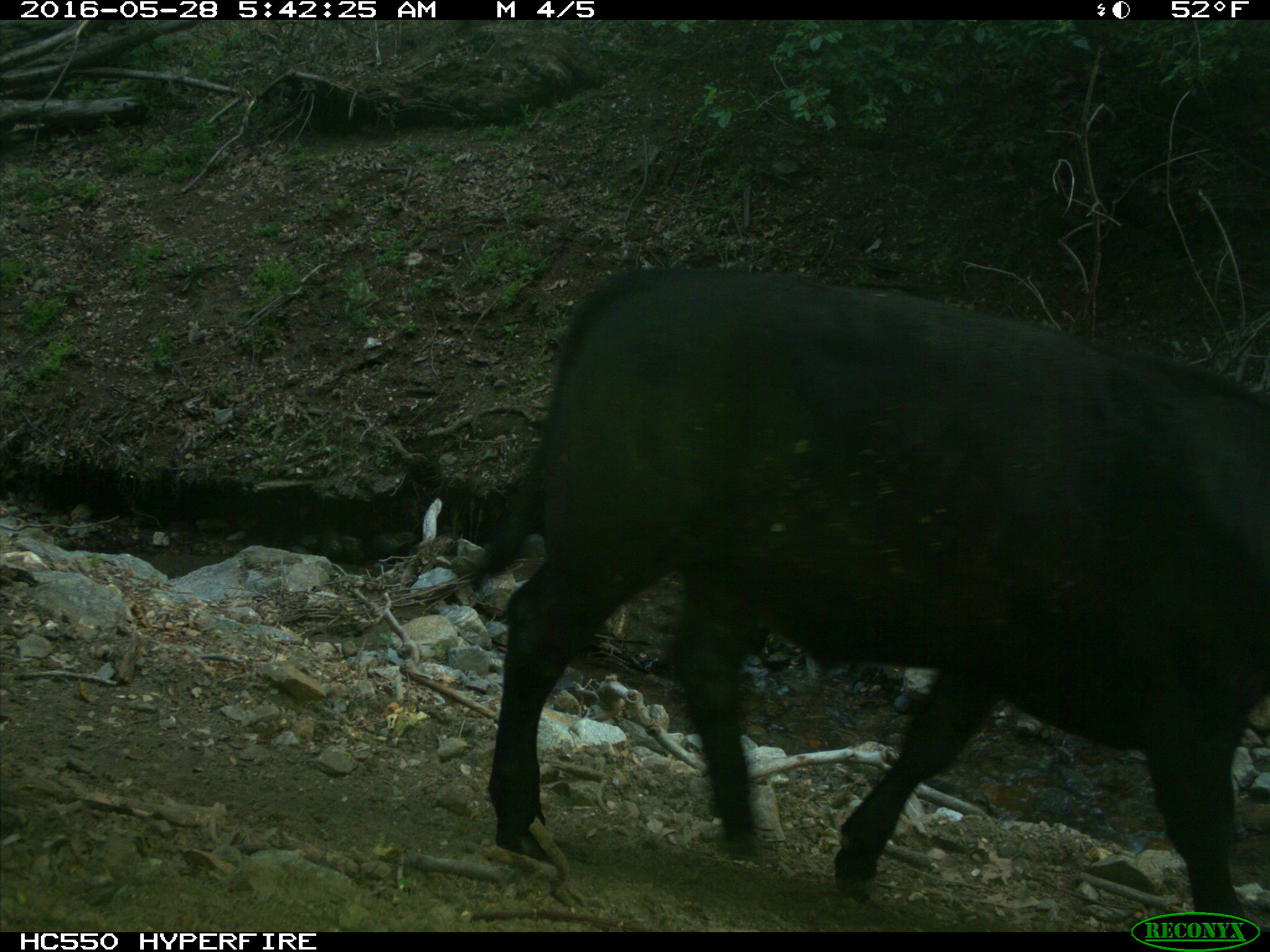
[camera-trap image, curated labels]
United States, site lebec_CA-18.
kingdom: Animalia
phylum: Chordata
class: Mammalia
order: Artiodactyla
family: Bovidae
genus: Bos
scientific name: Bos taurus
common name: domestic cow